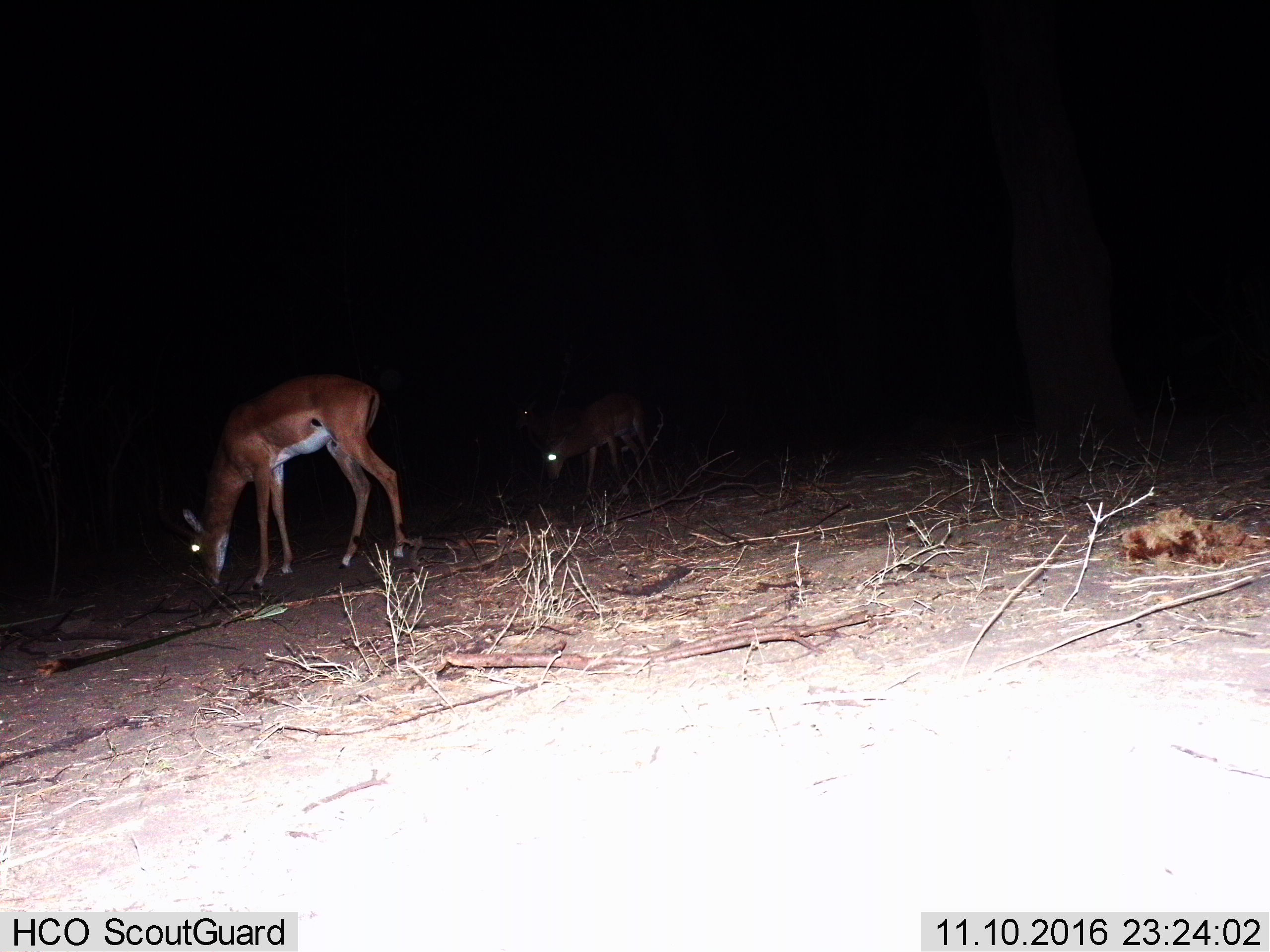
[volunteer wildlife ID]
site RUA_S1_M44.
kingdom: Animalia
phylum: Chordata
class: Mammalia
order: Artiodactyla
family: Bovidae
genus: Aepyceros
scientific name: Aepyceros melampus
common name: impala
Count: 2.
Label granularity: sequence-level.